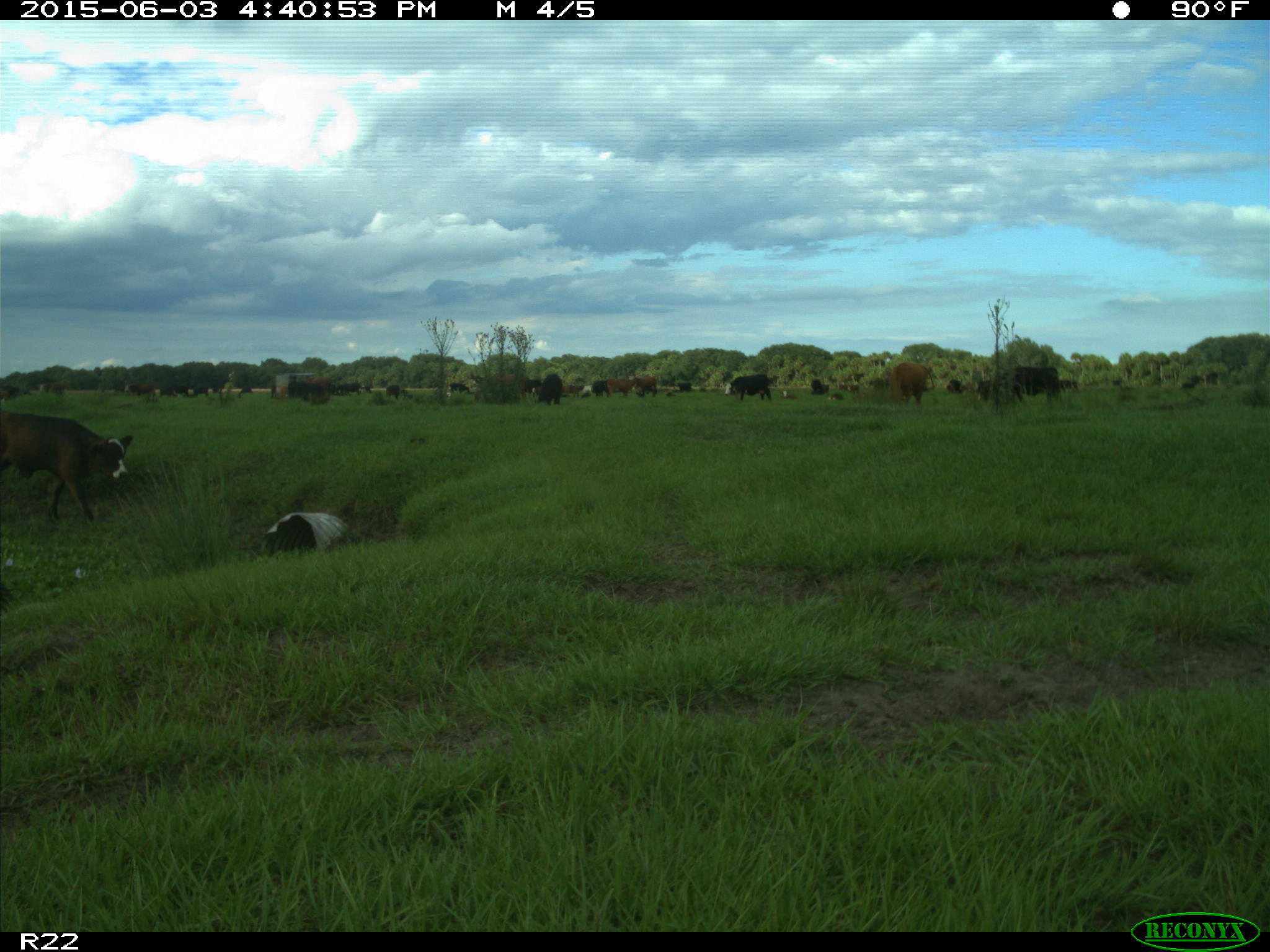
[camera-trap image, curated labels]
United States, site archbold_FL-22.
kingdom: Animalia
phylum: Chordata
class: Mammalia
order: Artiodactyla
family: Bovidae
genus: Bos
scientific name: Bos taurus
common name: domestic cow